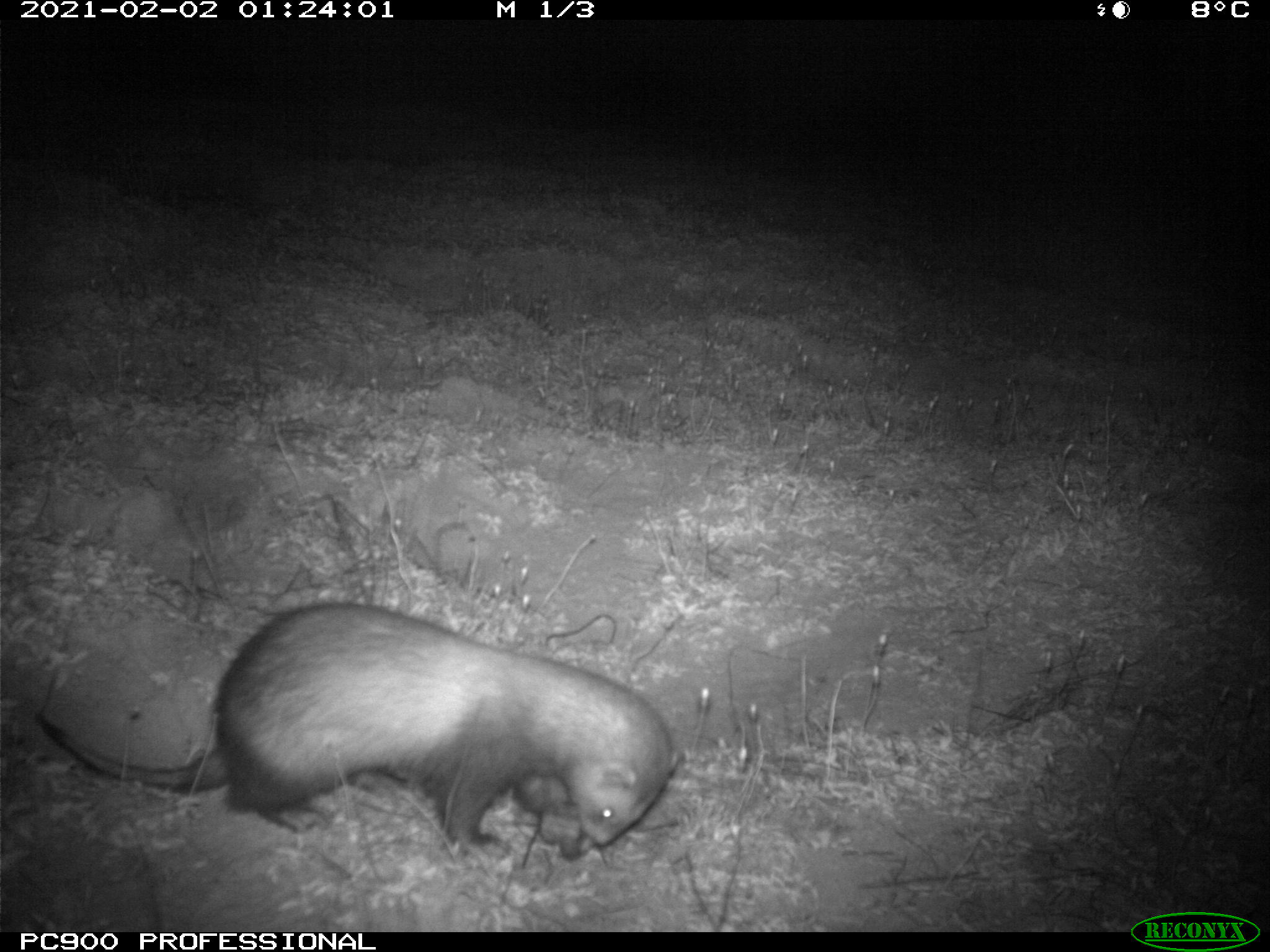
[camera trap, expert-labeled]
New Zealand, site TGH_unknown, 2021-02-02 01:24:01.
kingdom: Animalia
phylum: Chordata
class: Mammalia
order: Carnivora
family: Mustelidae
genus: Mustela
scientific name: Mustela furo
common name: ferret